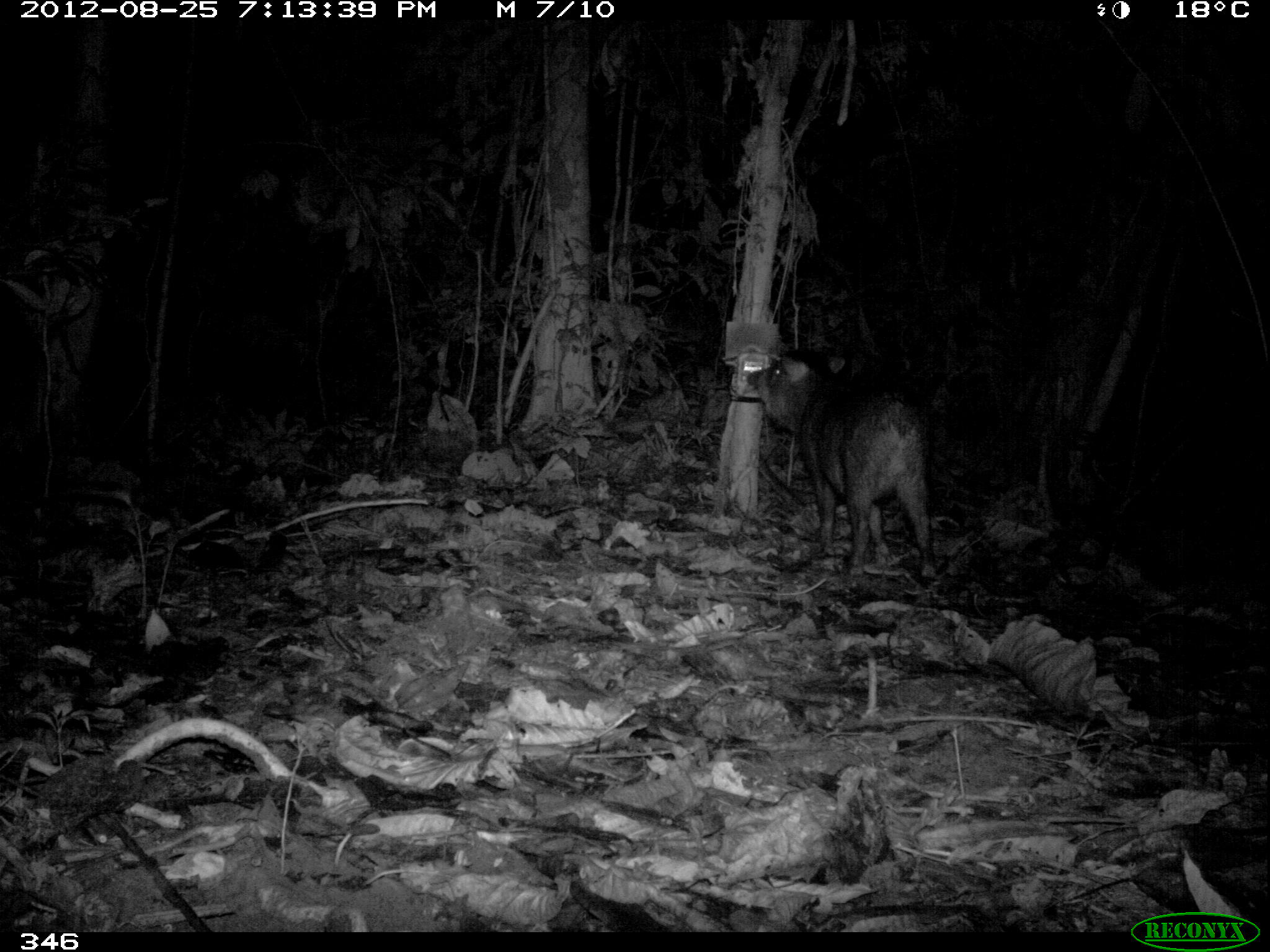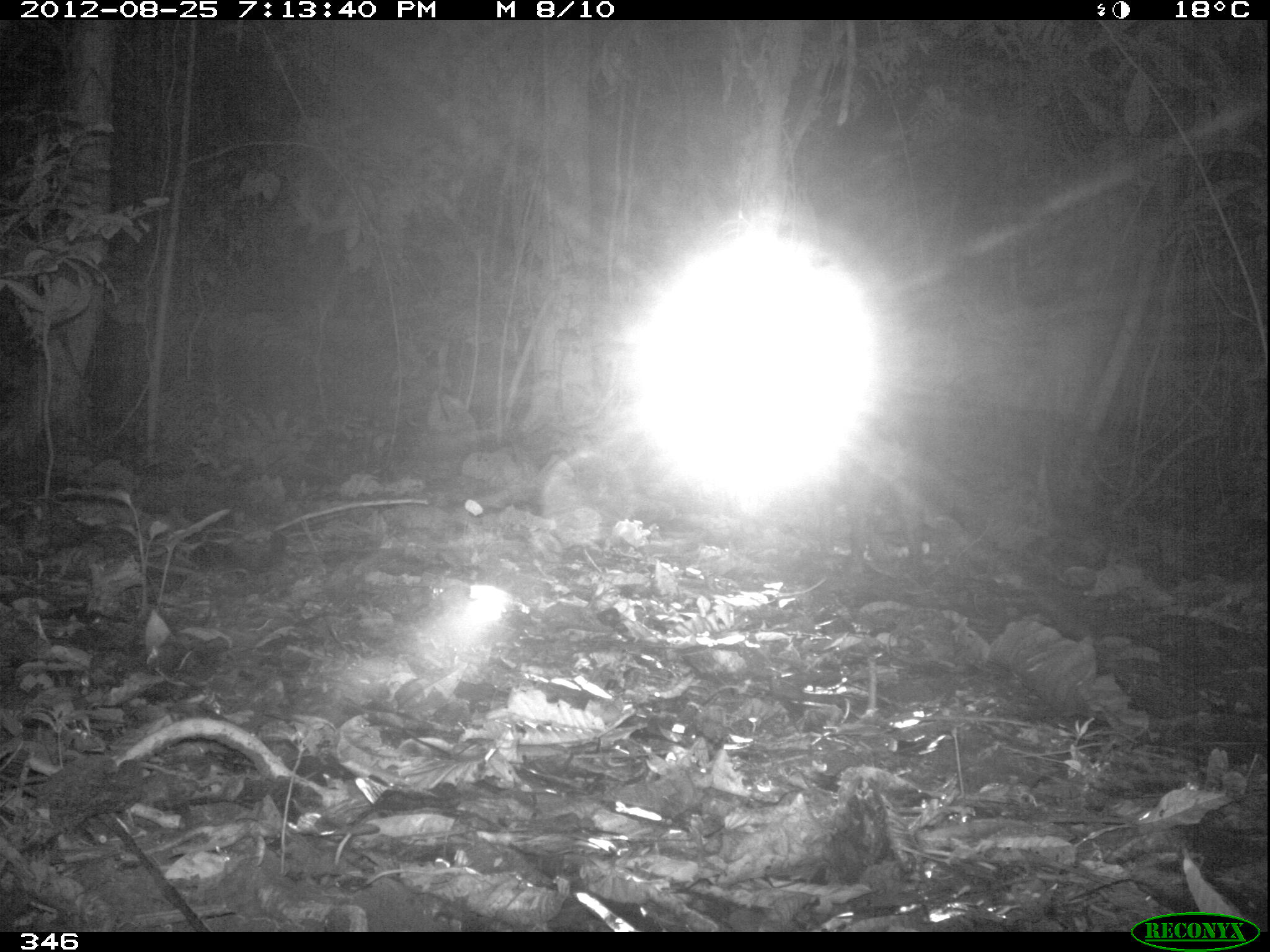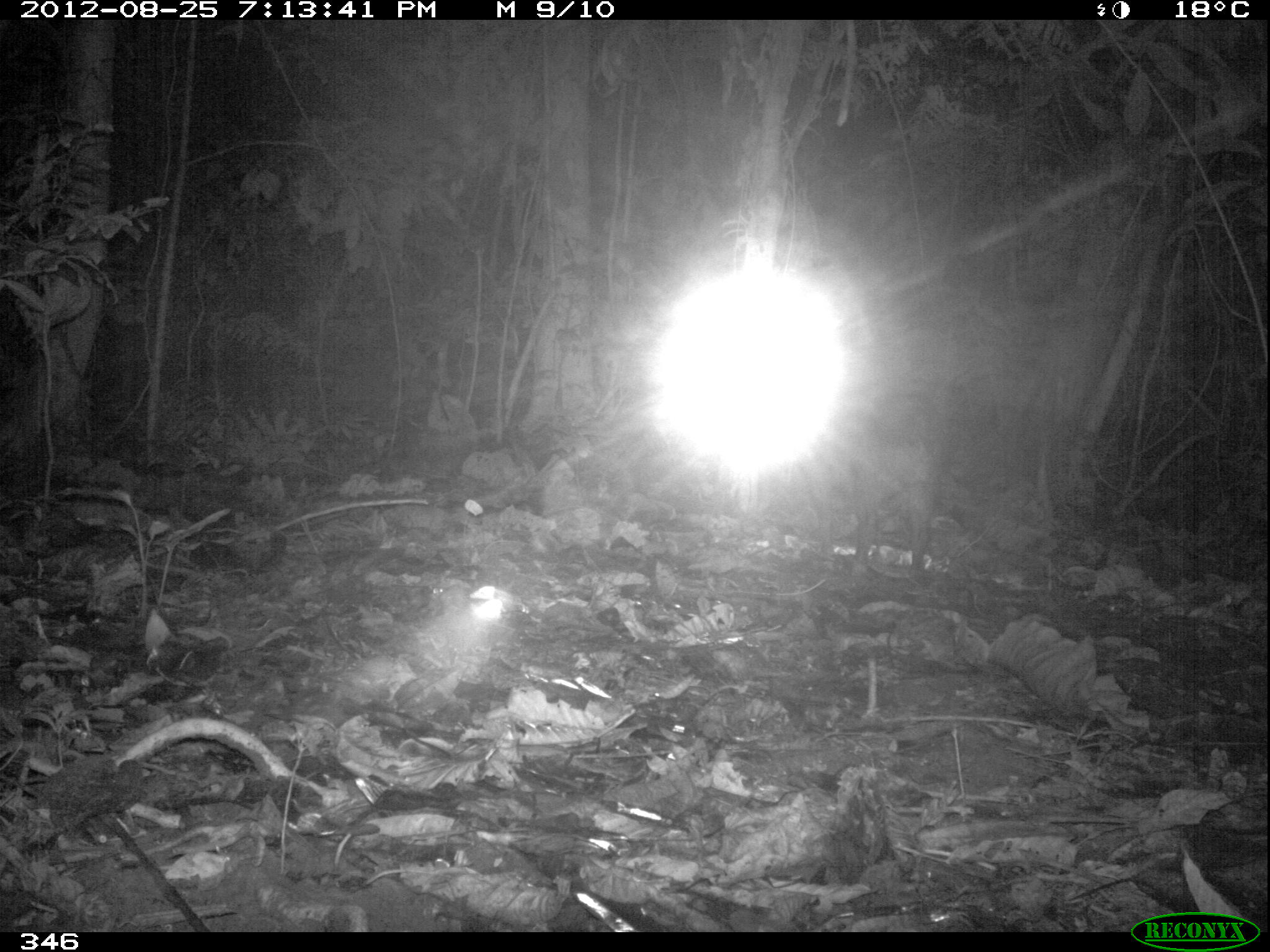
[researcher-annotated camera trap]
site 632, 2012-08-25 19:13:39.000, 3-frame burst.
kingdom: Animalia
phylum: Chordata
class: Mammalia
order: Artiodactyla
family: Tayassuidae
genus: Tayassu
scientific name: Tayassu pecari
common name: white-lipped peccary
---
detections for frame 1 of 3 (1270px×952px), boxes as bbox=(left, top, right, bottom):
tayassu pecari: bbox=(747, 353, 945, 584)